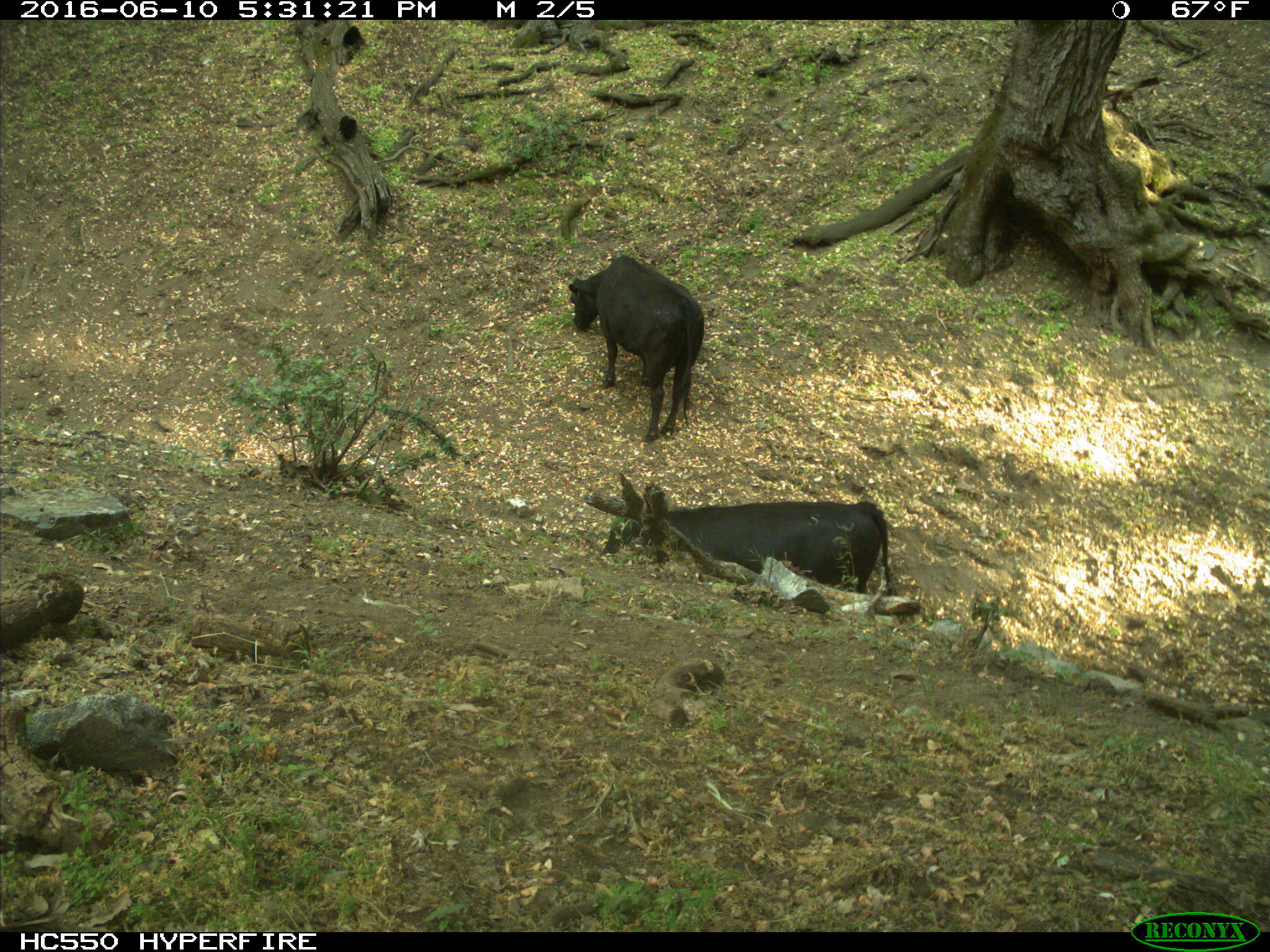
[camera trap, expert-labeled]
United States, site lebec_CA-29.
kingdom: Animalia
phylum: Chordata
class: Mammalia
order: Artiodactyla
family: Bovidae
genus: Bos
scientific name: Bos taurus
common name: domestic cow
Bos taurus (domestic cow).